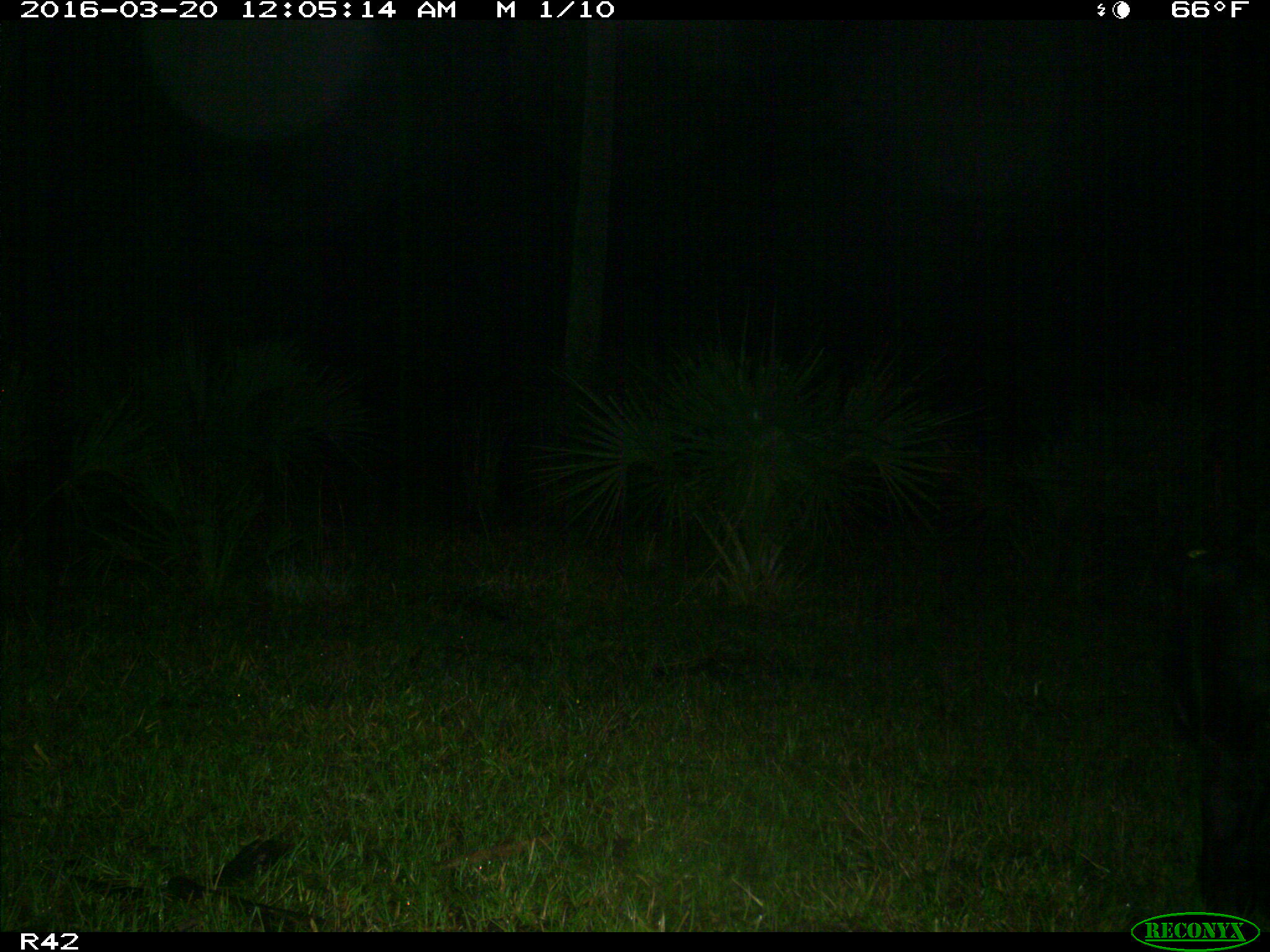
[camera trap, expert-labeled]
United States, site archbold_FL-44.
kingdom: Animalia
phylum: Chordata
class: Mammalia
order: Artiodactyla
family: Bovidae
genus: Bos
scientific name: Bos taurus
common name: domestic cow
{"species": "Bos taurus (domestic cow)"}